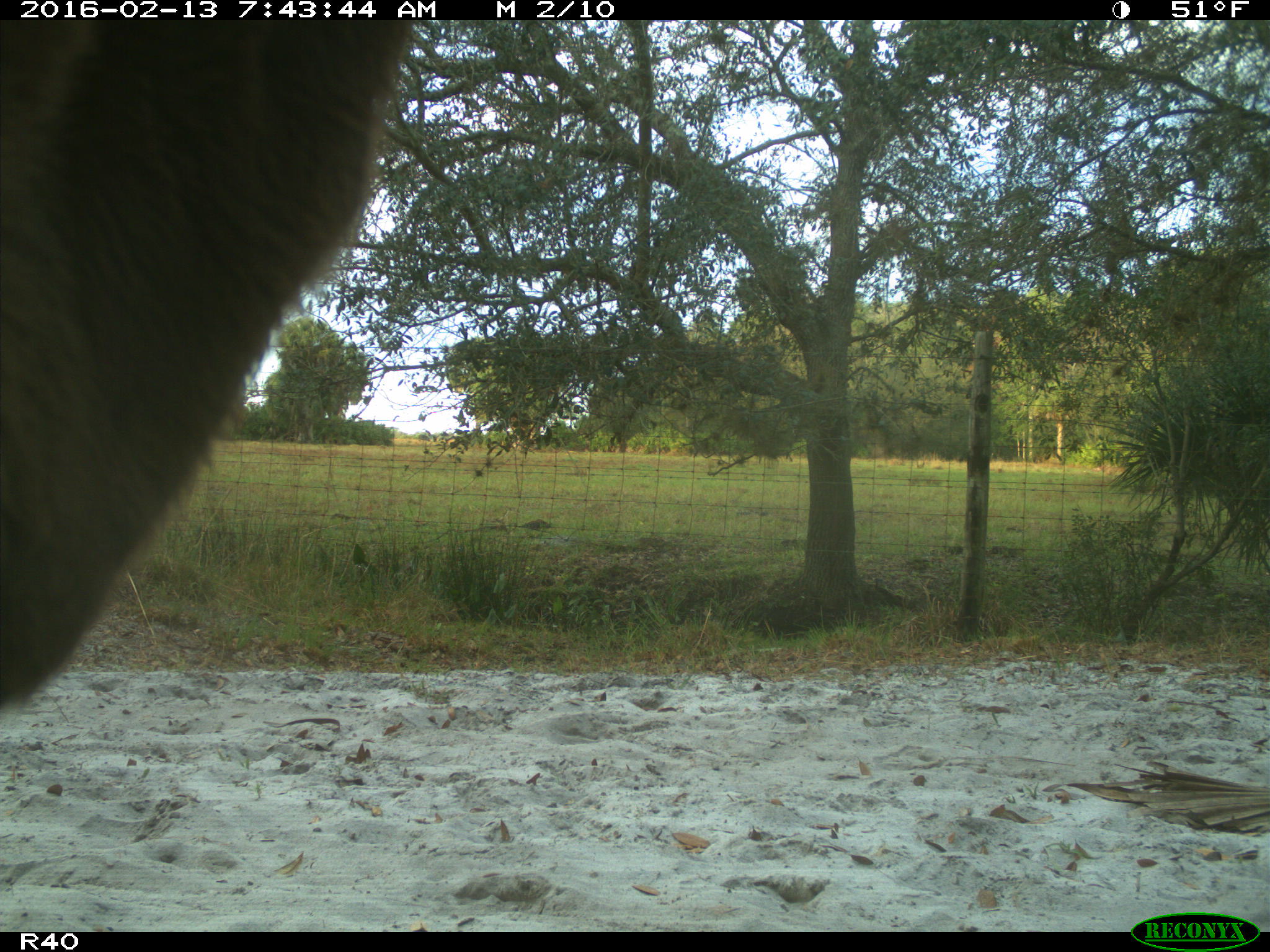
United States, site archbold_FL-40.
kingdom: Animalia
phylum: Chordata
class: Mammalia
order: Artiodactyla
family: Bovidae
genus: Bos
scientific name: Bos taurus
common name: domestic cow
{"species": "Bos taurus (domestic cow)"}